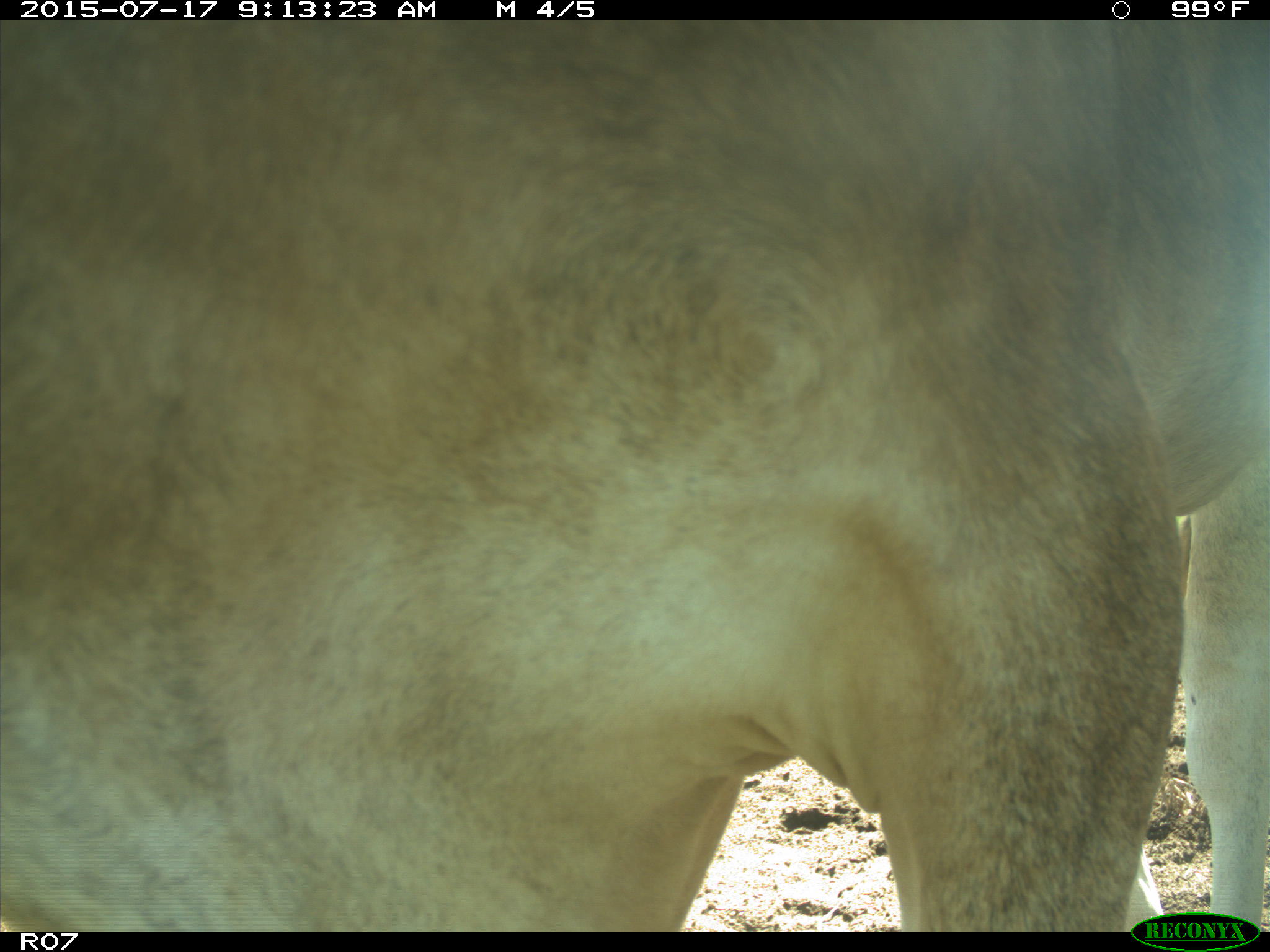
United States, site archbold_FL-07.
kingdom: Animalia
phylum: Chordata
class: Mammalia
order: Artiodactyla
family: Bovidae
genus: Bos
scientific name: Bos taurus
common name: domestic cow